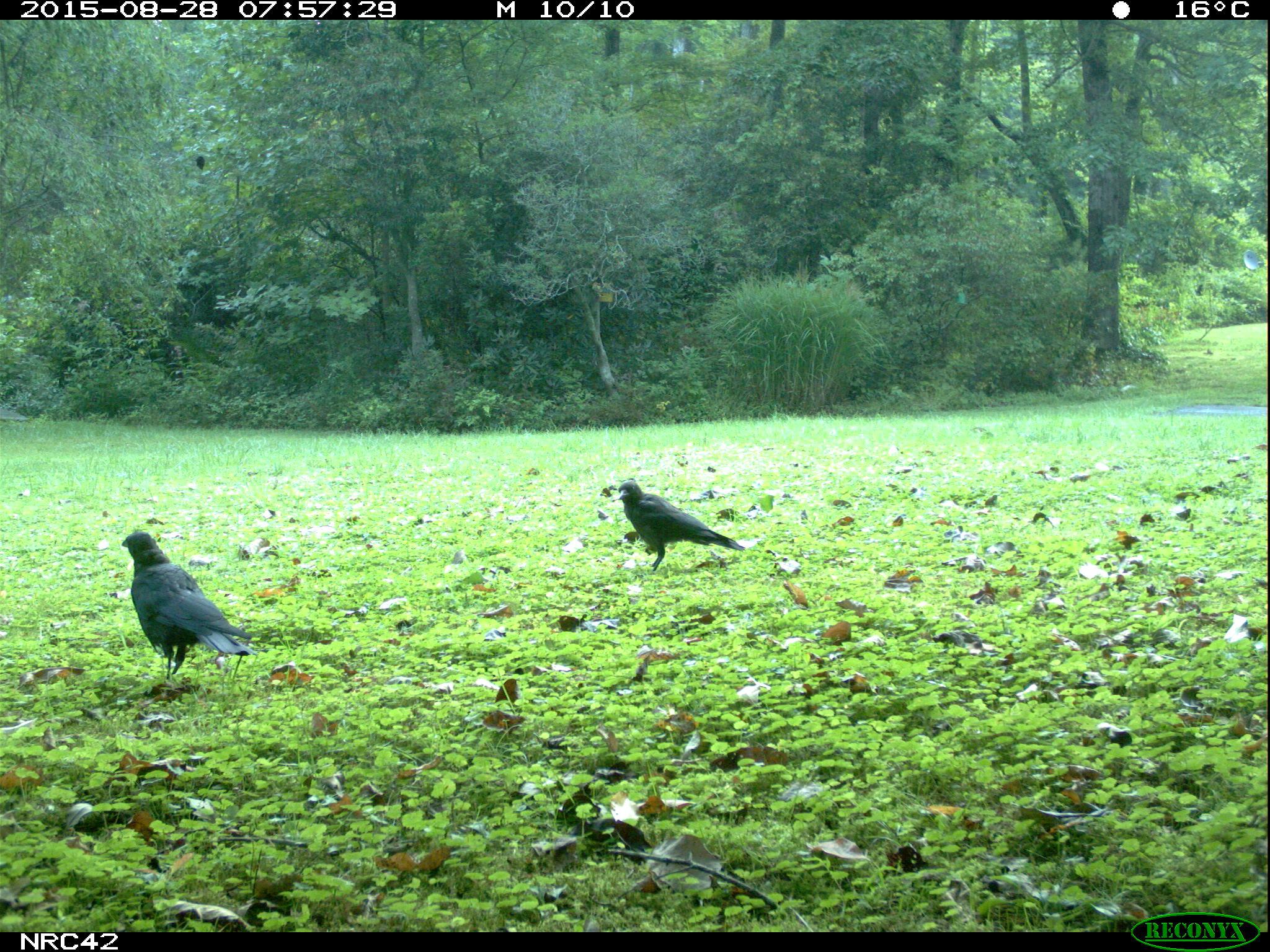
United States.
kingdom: Animalia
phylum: Chordata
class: Aves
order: Passeriformes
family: Corvidae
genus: Corvus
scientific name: Corvus brachyrhynchos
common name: american crow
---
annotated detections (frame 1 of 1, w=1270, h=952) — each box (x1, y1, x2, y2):
American Crow: (119, 526, 245, 674); (611, 480, 739, 566)